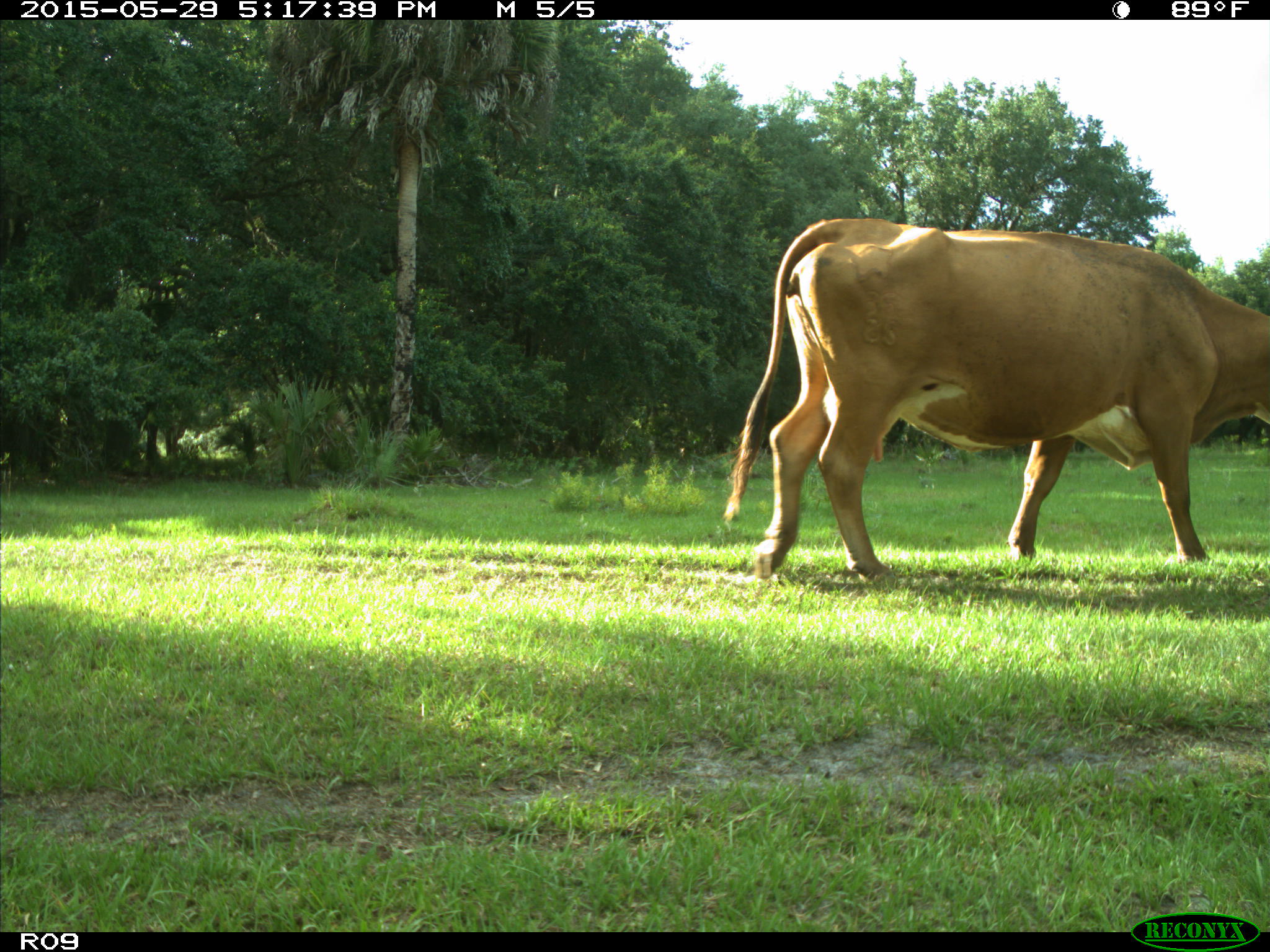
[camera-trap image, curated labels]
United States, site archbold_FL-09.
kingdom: Animalia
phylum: Chordata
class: Mammalia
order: Artiodactyla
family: Bovidae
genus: Bos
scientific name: Bos taurus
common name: domestic cow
Bos taurus (domestic cow).